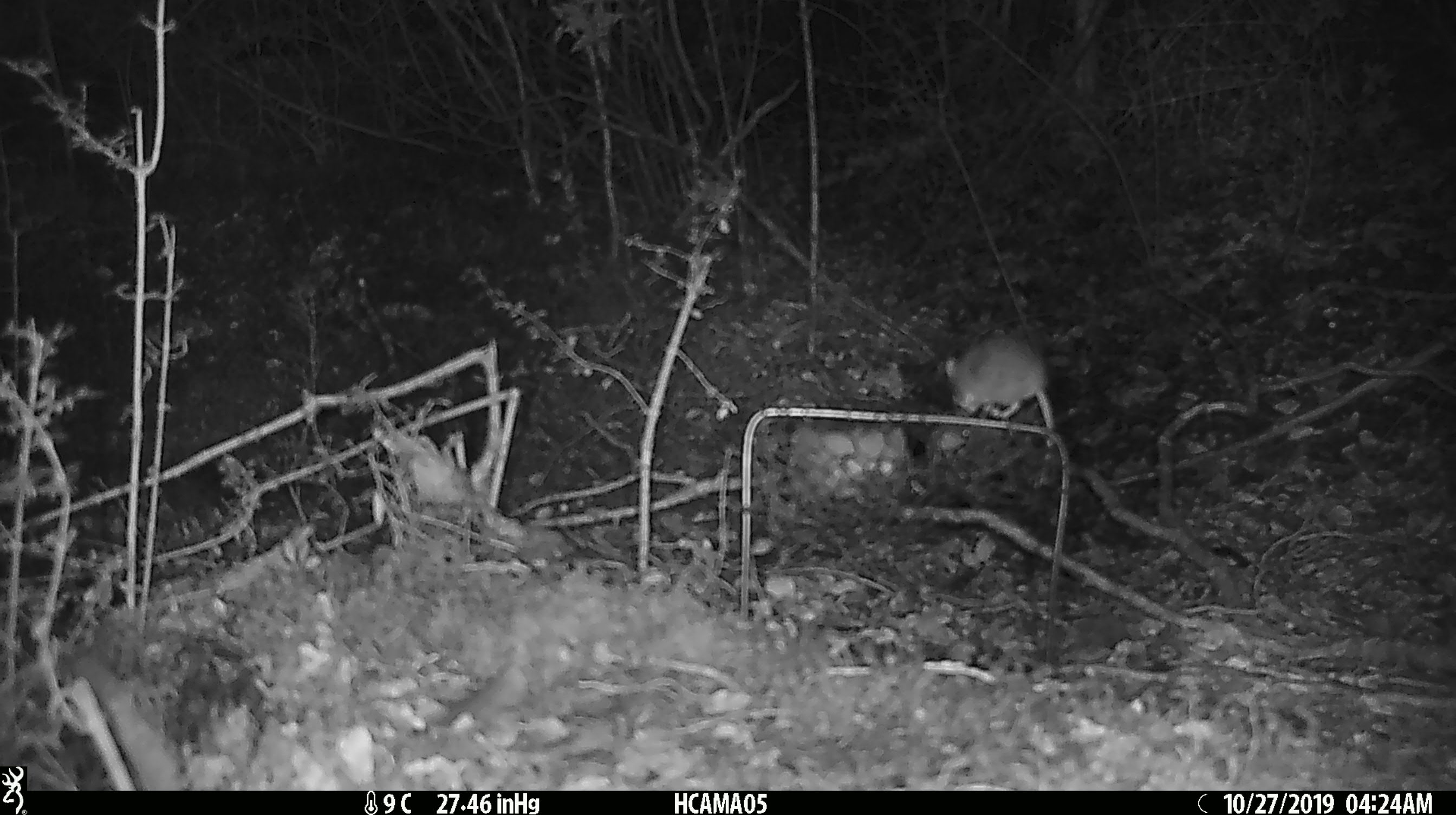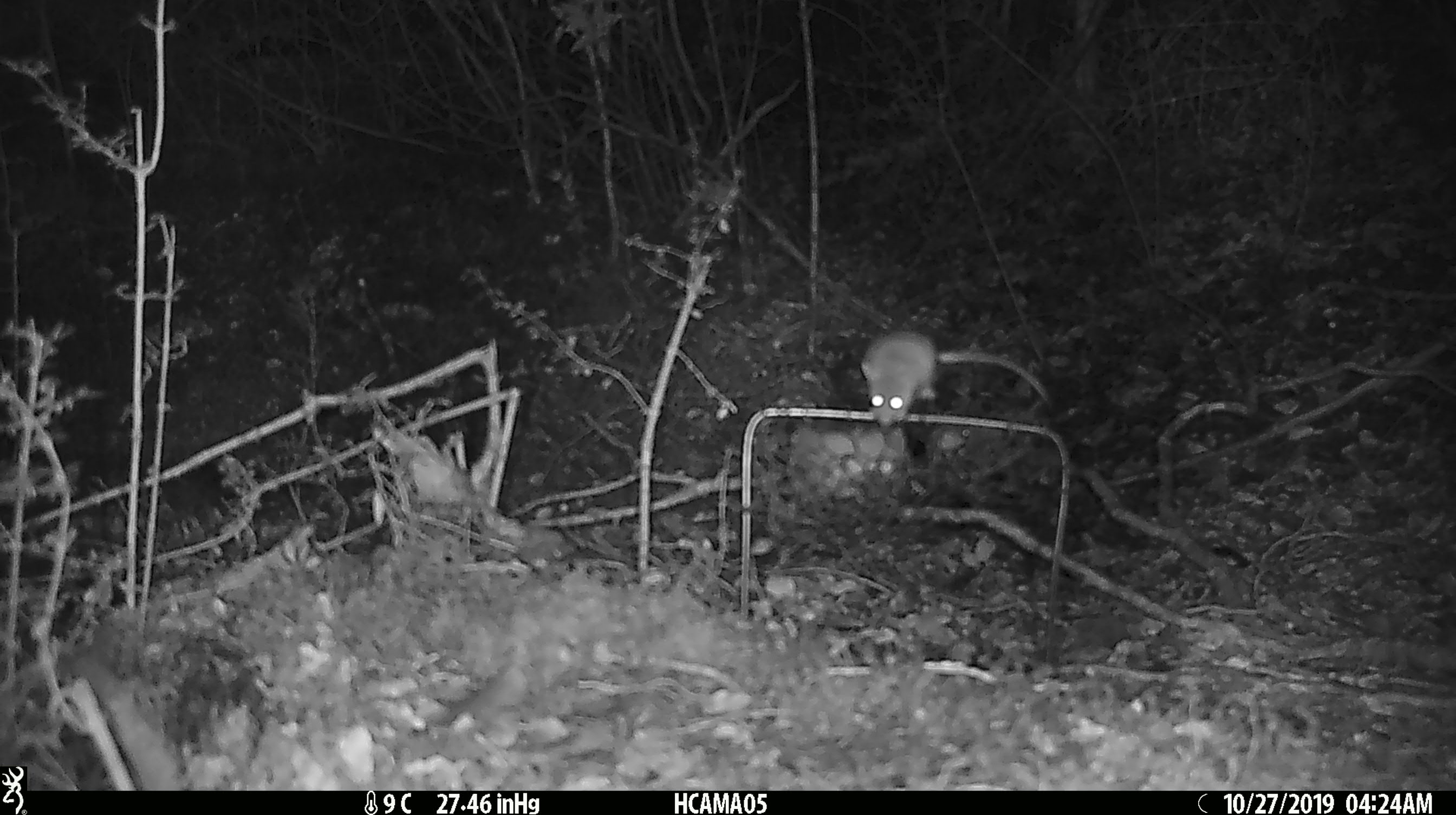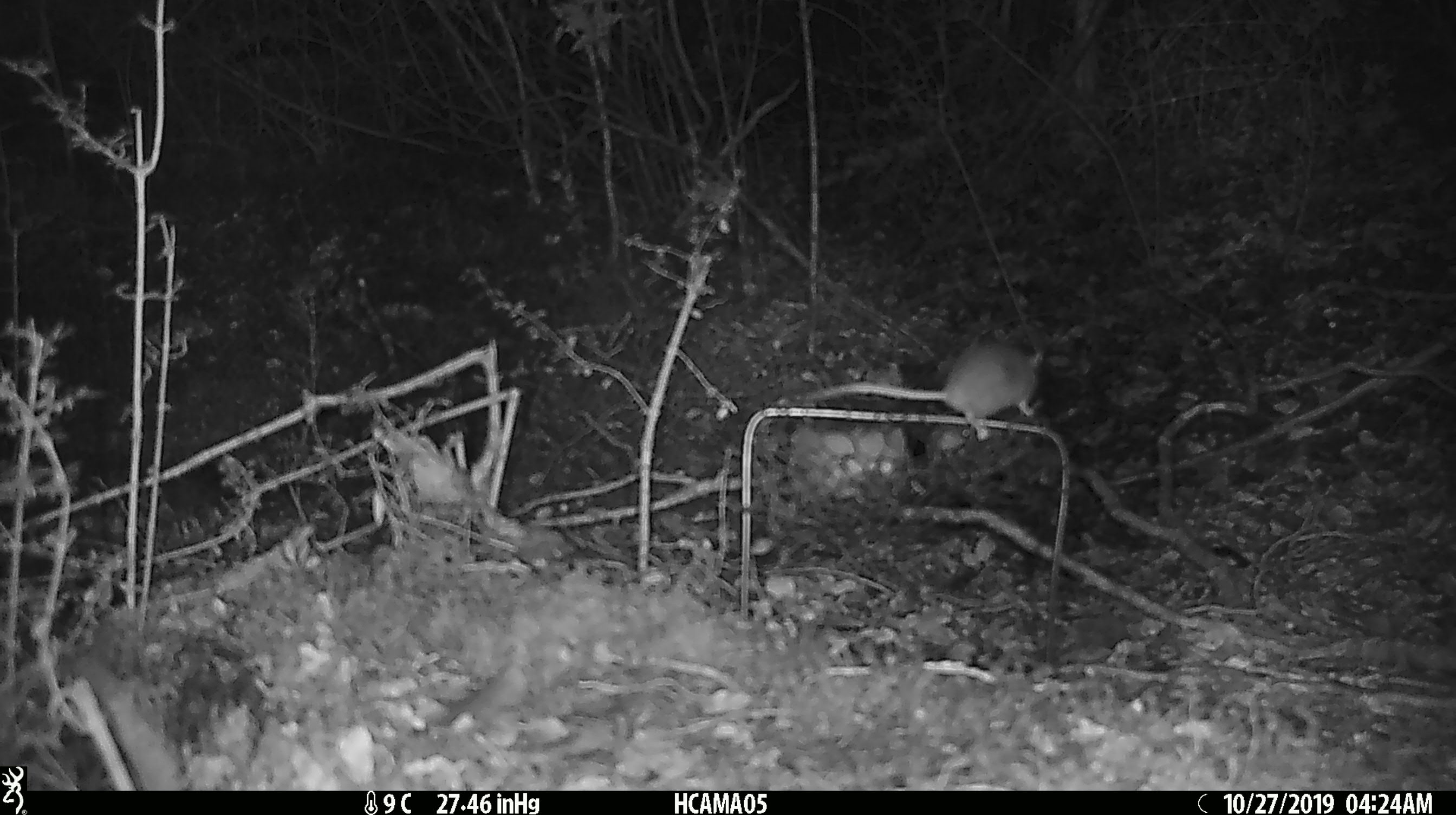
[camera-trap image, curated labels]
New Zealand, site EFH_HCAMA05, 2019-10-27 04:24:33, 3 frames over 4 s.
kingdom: Animalia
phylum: Chordata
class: Mammalia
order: Rodentia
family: Muridae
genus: Mus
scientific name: Mus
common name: mouse